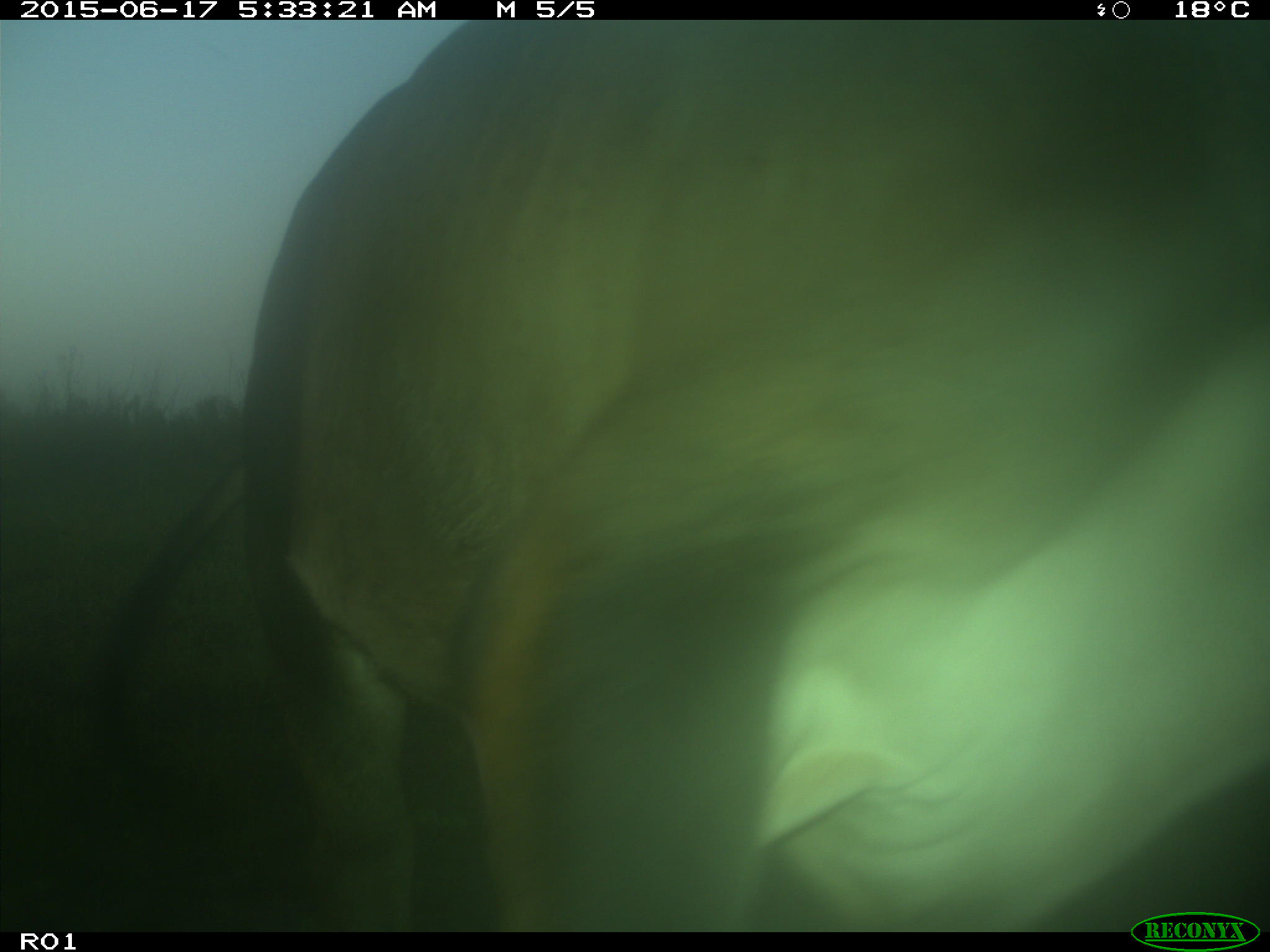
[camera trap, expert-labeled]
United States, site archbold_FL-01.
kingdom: Animalia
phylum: Chordata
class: Mammalia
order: Artiodactyla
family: Bovidae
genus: Bos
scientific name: Bos taurus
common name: domestic cow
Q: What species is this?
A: Bos taurus (domestic cow).